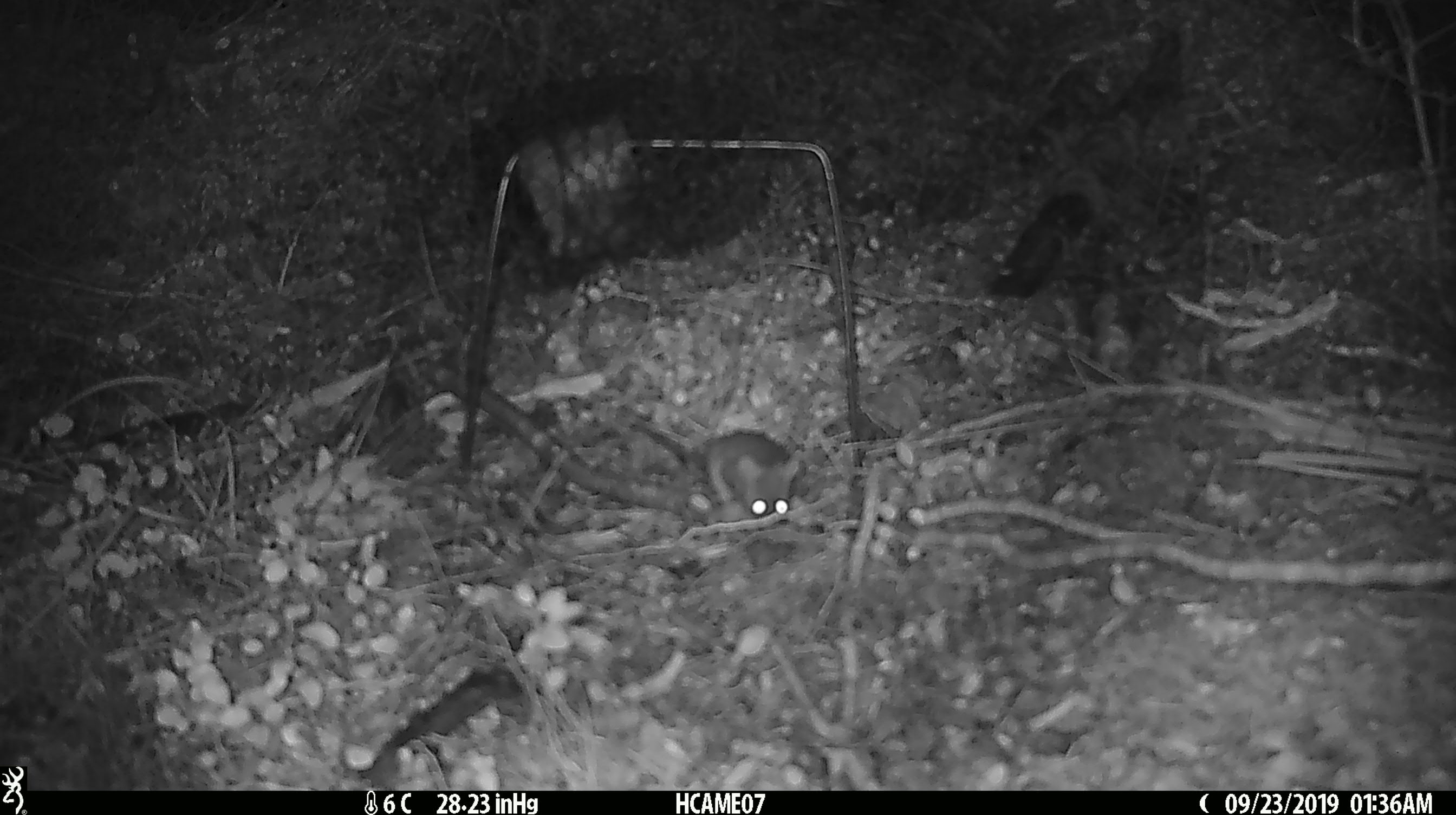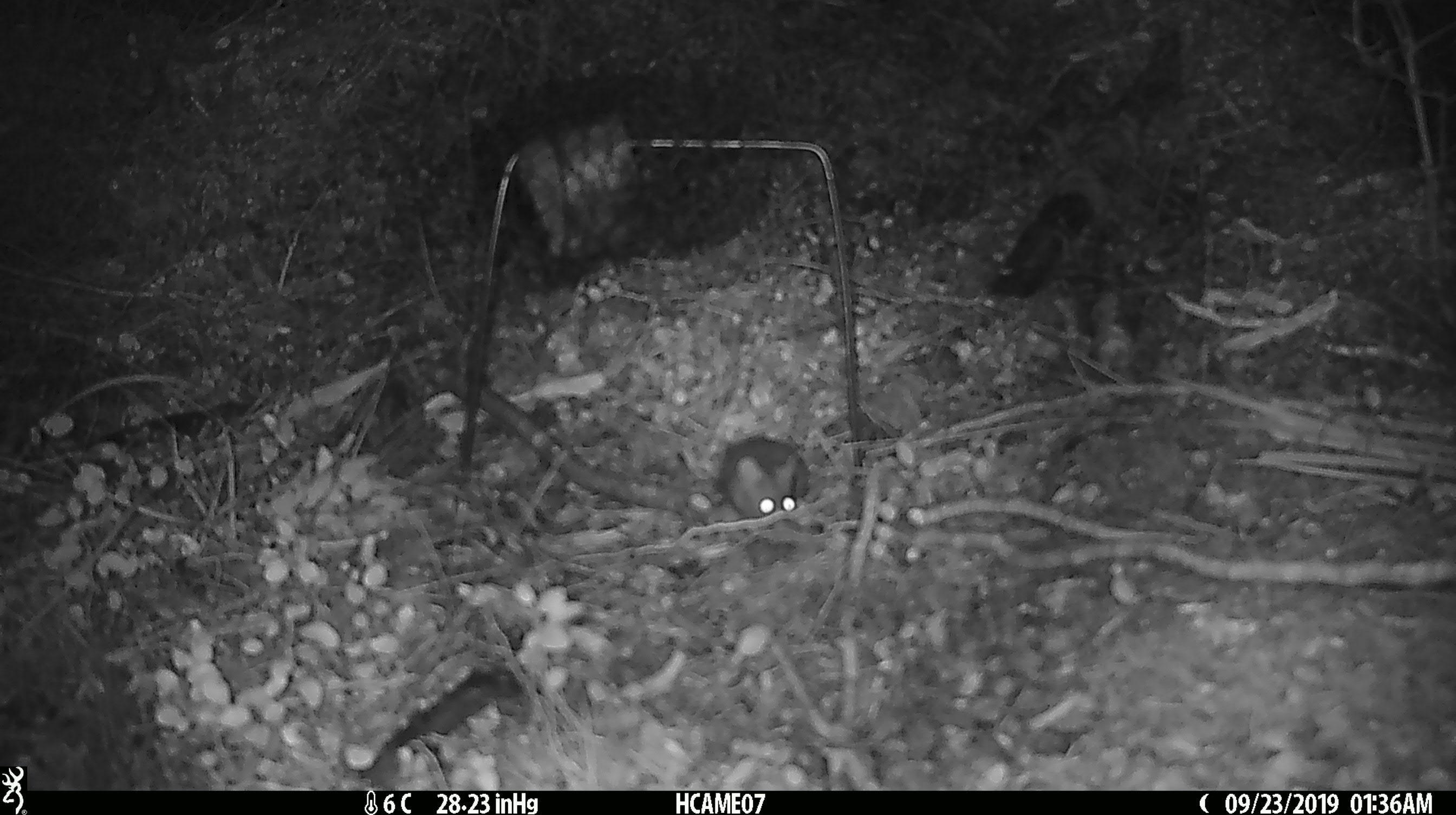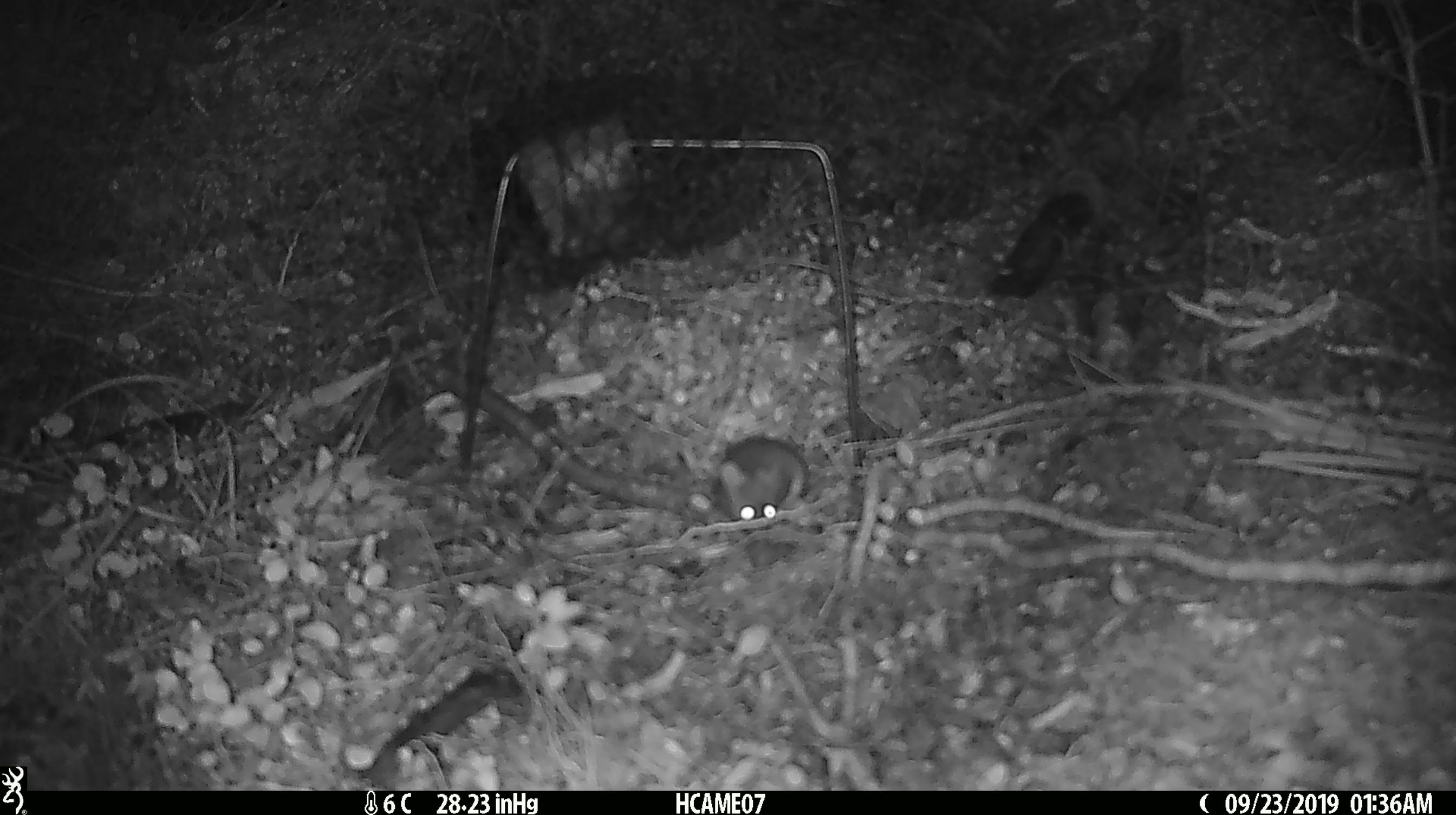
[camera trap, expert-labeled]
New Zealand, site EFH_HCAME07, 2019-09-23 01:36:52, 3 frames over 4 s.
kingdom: Animalia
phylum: Chordata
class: Mammalia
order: Rodentia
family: Muridae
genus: Mus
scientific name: Mus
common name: mouse